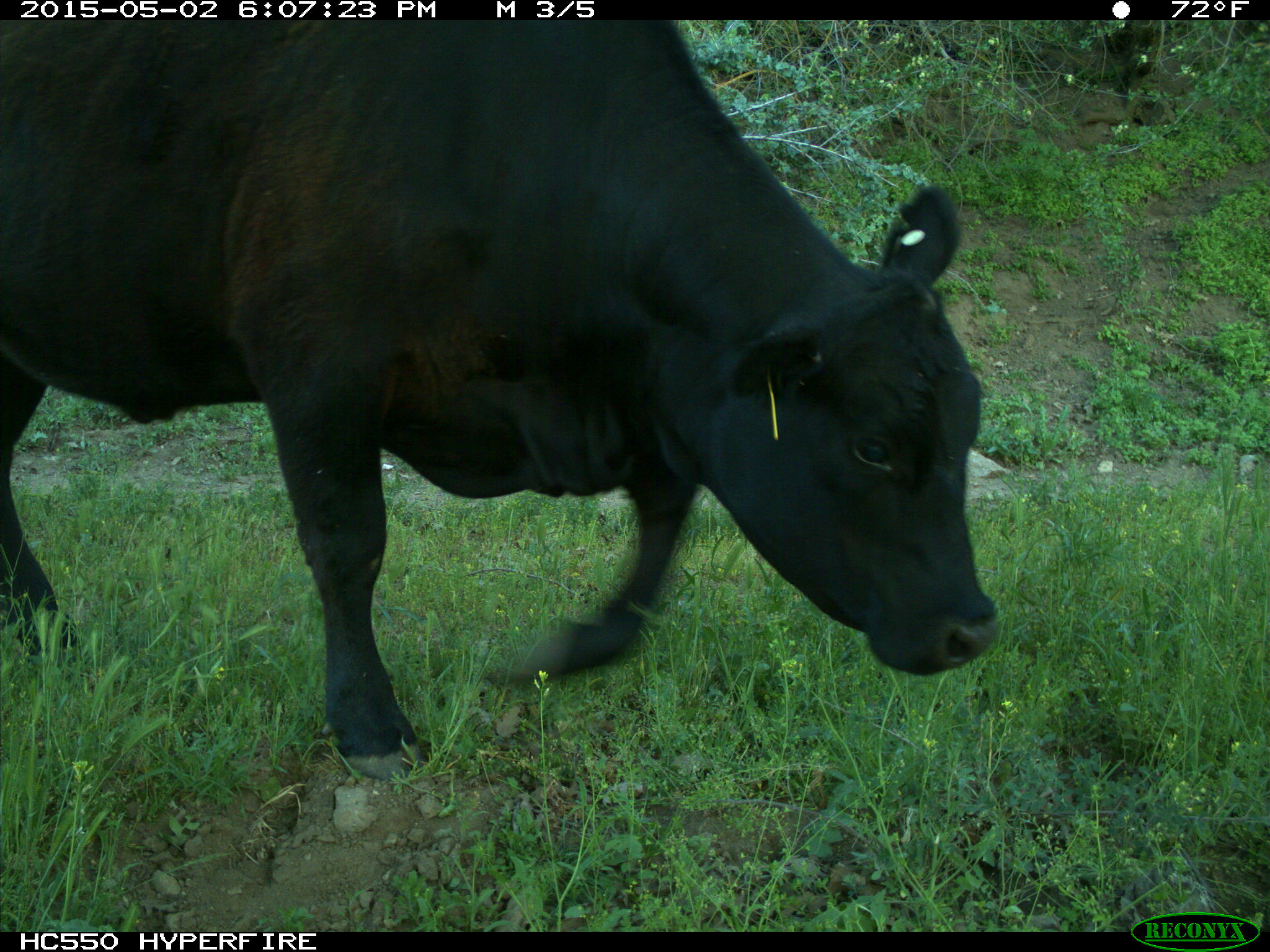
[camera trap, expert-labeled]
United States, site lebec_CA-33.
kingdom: Animalia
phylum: Chordata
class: Mammalia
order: Artiodactyla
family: Bovidae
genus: Bos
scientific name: Bos taurus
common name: domestic cow